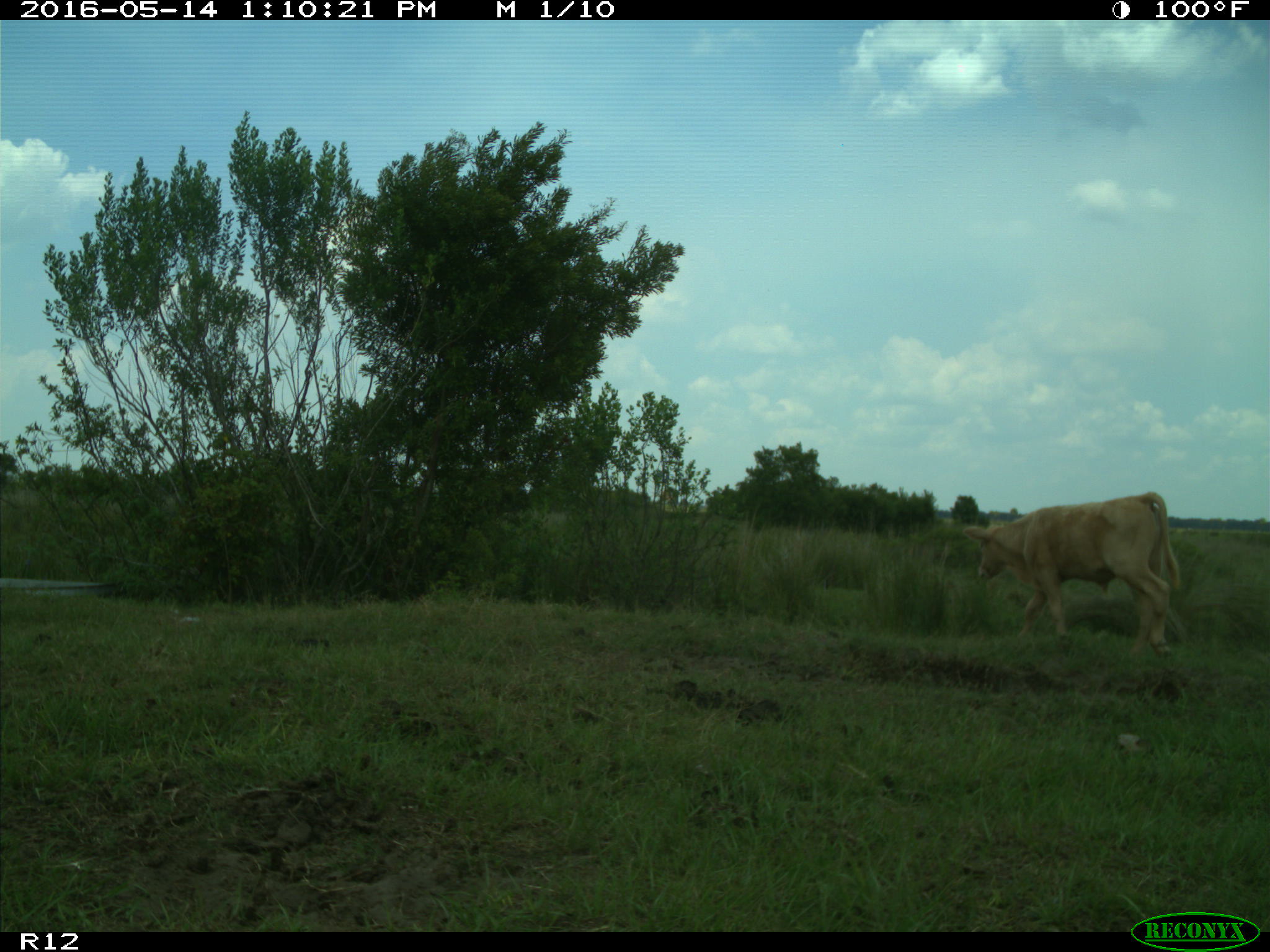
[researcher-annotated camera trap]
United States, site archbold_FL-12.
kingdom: Animalia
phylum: Chordata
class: Mammalia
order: Artiodactyla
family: Bovidae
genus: Bos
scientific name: Bos taurus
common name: domestic cow